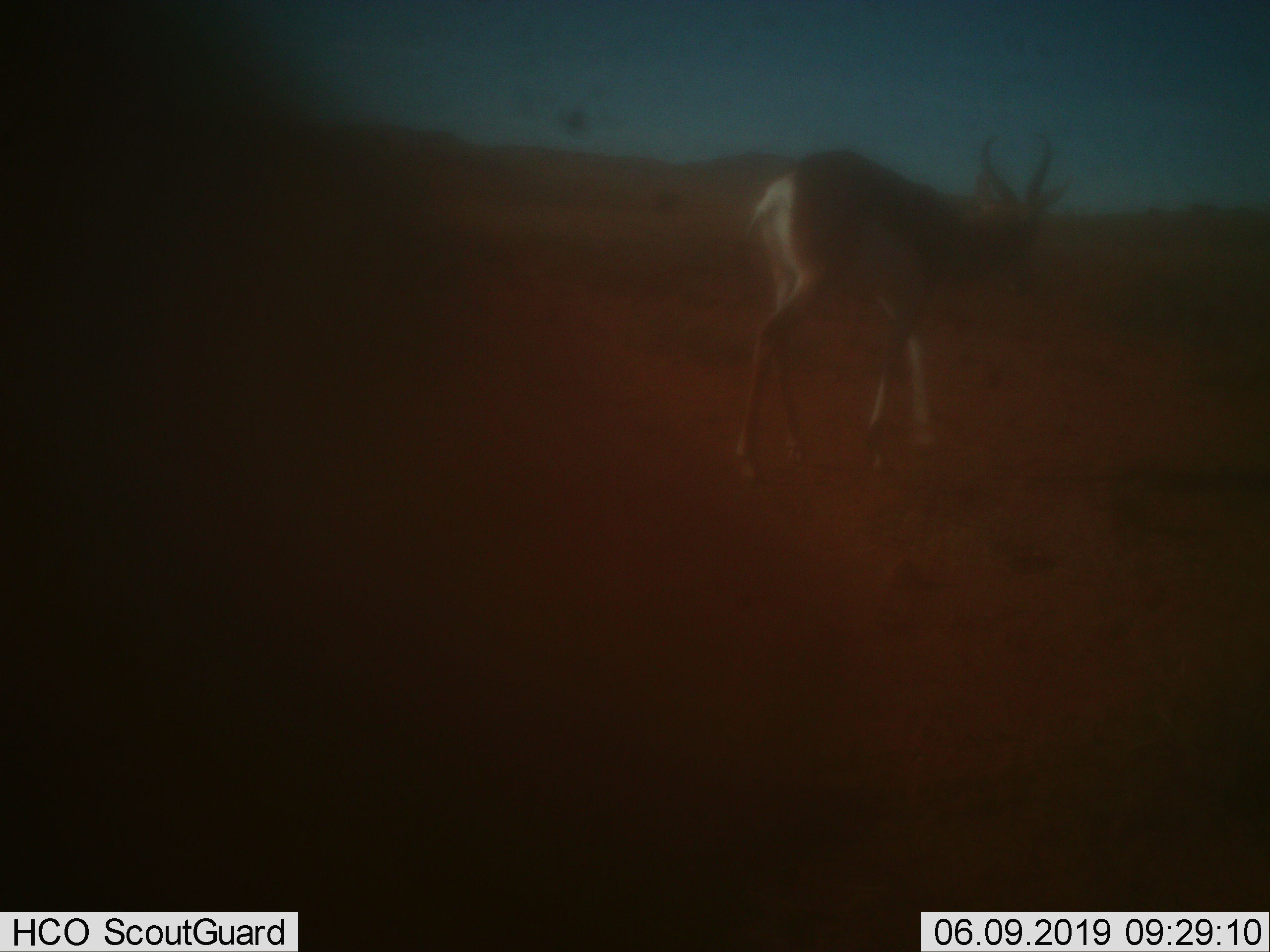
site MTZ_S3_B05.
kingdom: Animalia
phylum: Chordata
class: Mammalia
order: Artiodactyla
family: Bovidae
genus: Antidorcas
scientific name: Antidorcas marsupialis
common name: springbok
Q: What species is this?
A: Springbok (Antidorcas marsupialis).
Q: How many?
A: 1.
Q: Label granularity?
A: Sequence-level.